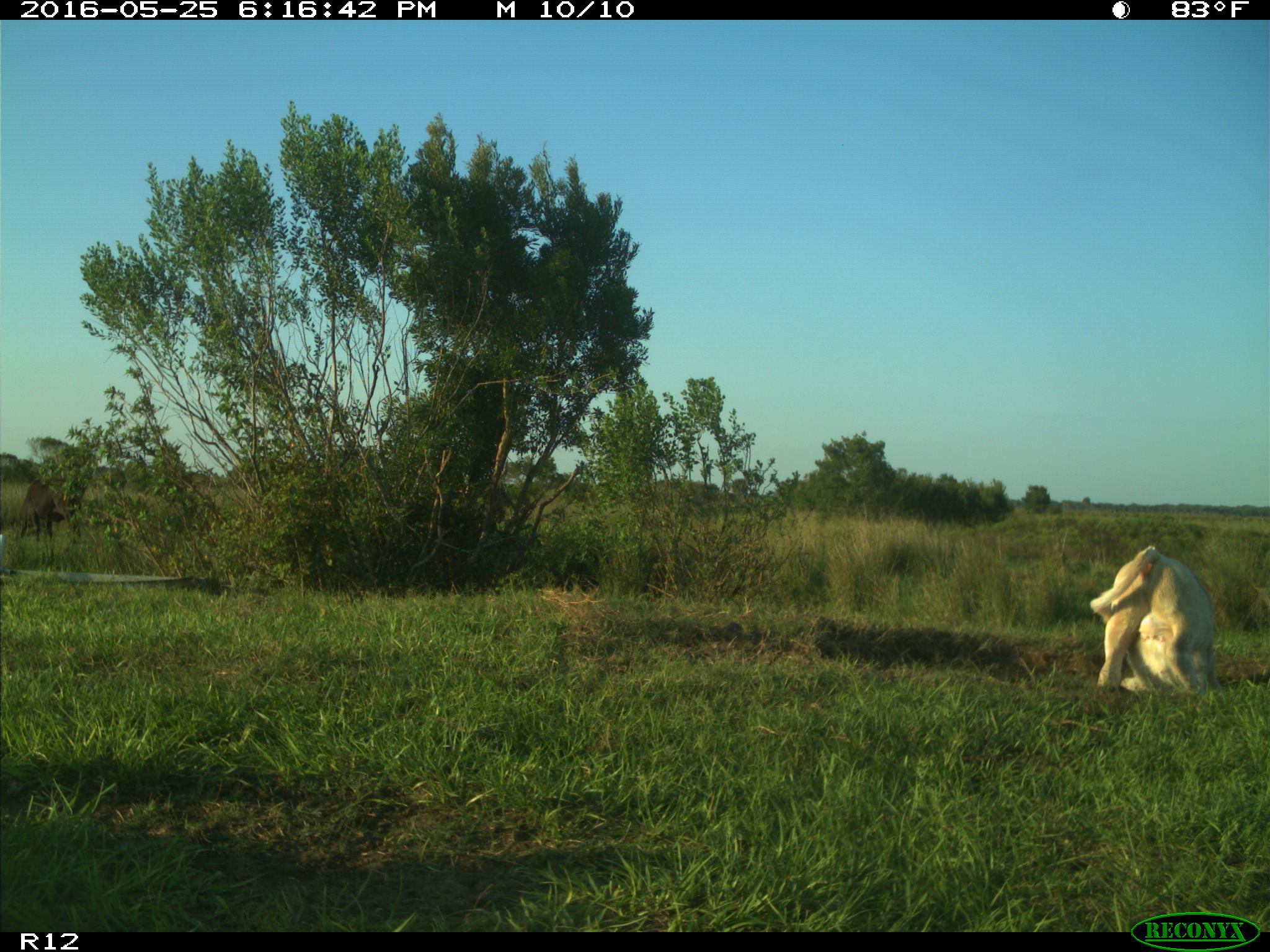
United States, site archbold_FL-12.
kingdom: Animalia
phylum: Chordata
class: Mammalia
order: Artiodactyla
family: Bovidae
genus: Bos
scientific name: Bos taurus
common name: domestic cow